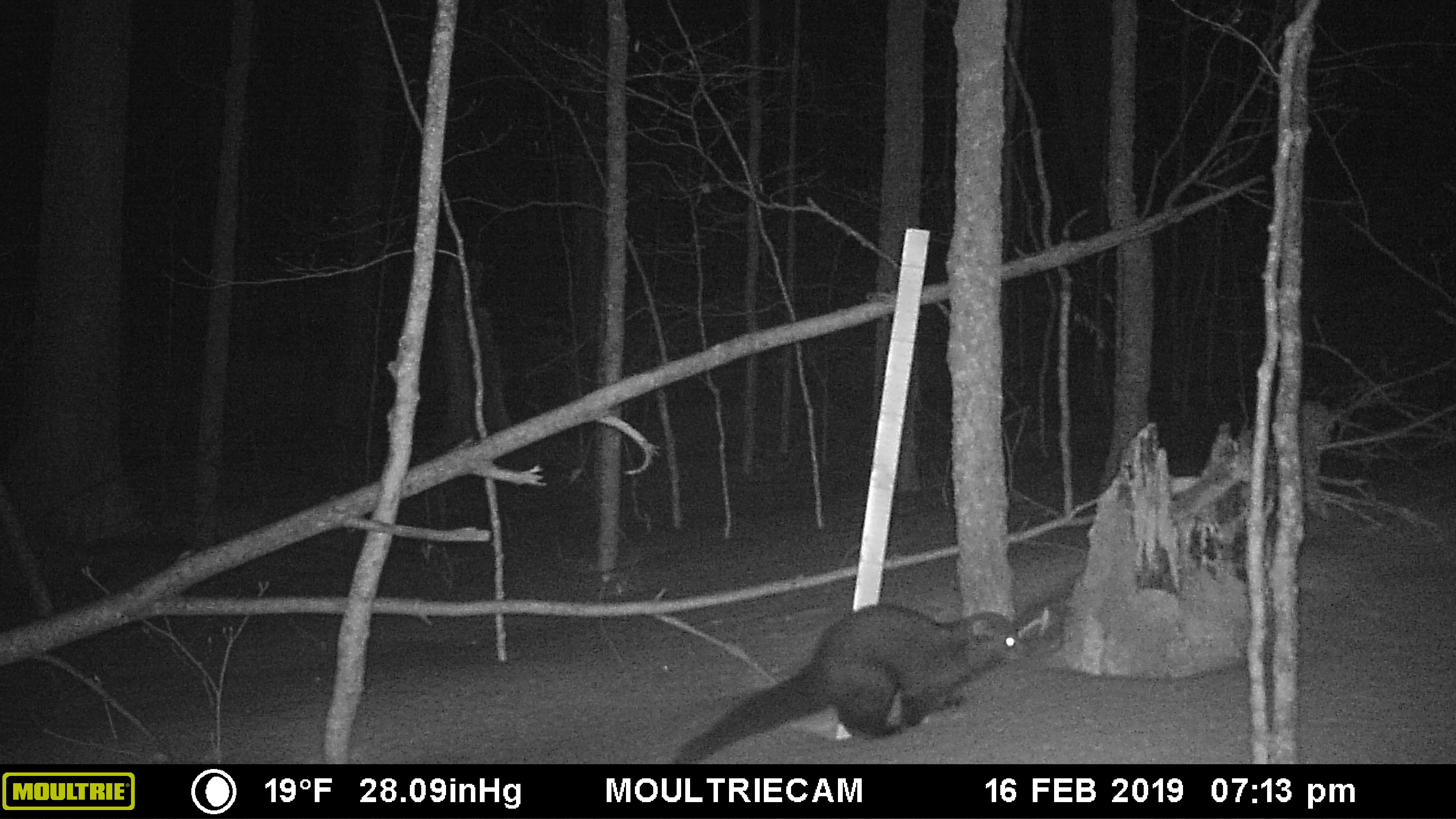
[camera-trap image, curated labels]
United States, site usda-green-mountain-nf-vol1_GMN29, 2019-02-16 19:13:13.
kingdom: Animalia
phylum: Chordata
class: Mammalia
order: Carnivora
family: Mustelidae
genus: Pekania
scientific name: Pekania pennanti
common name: fisher